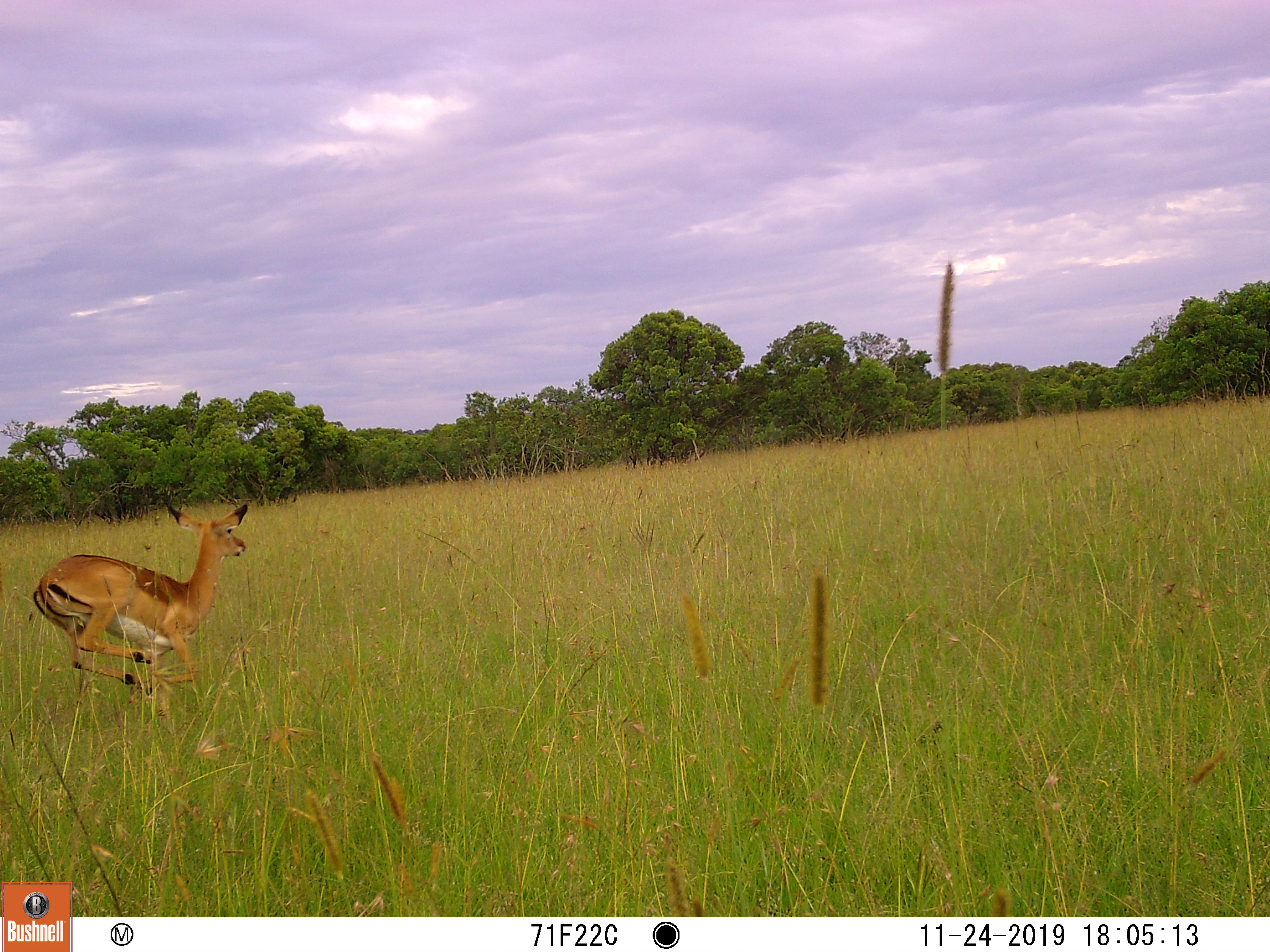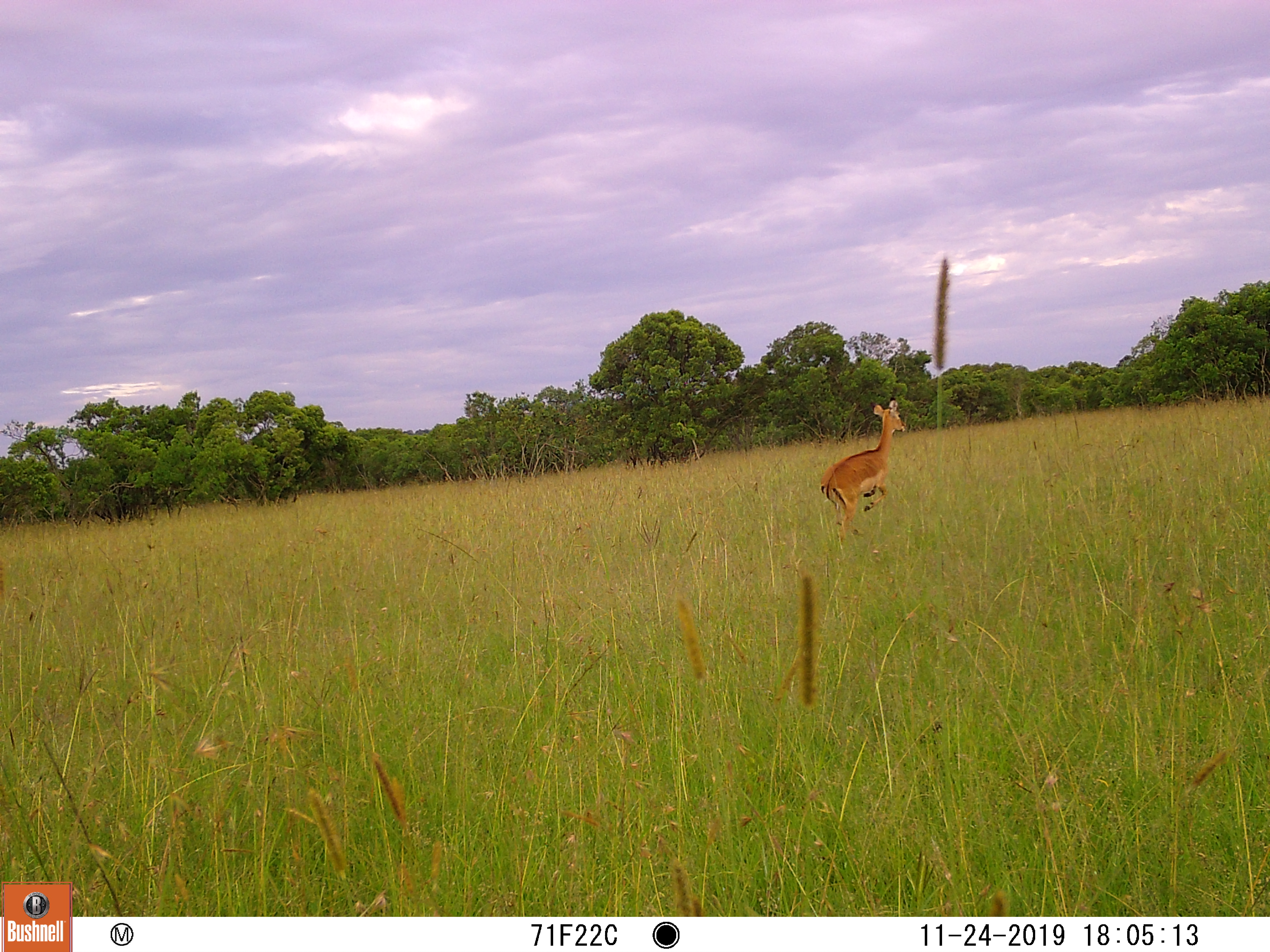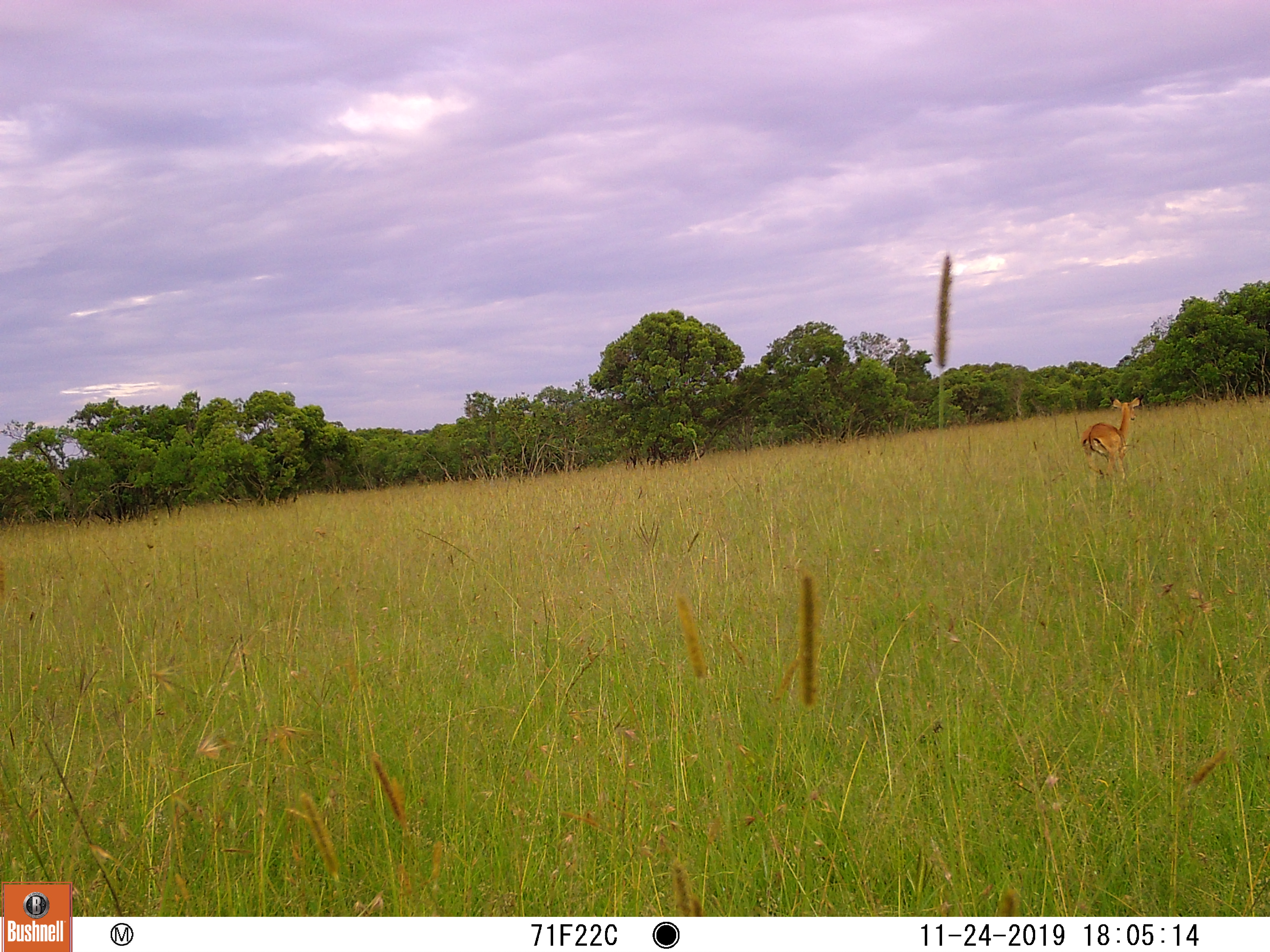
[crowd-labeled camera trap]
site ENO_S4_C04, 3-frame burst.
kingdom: Animalia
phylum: Chordata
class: Mammalia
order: Artiodactyla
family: Bovidae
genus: Aepyceros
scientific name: Aepyceros melampus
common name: impala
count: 1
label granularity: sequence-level